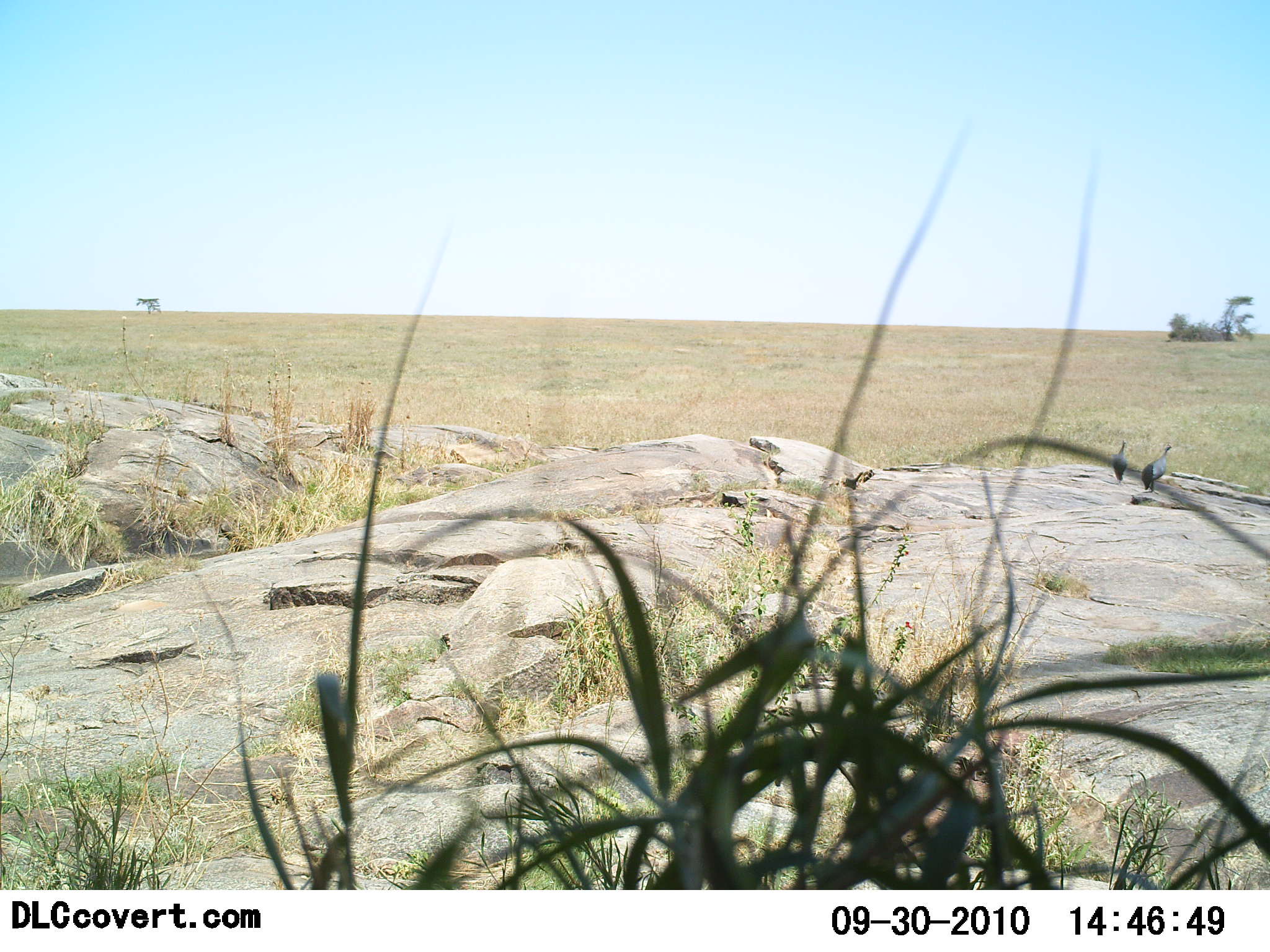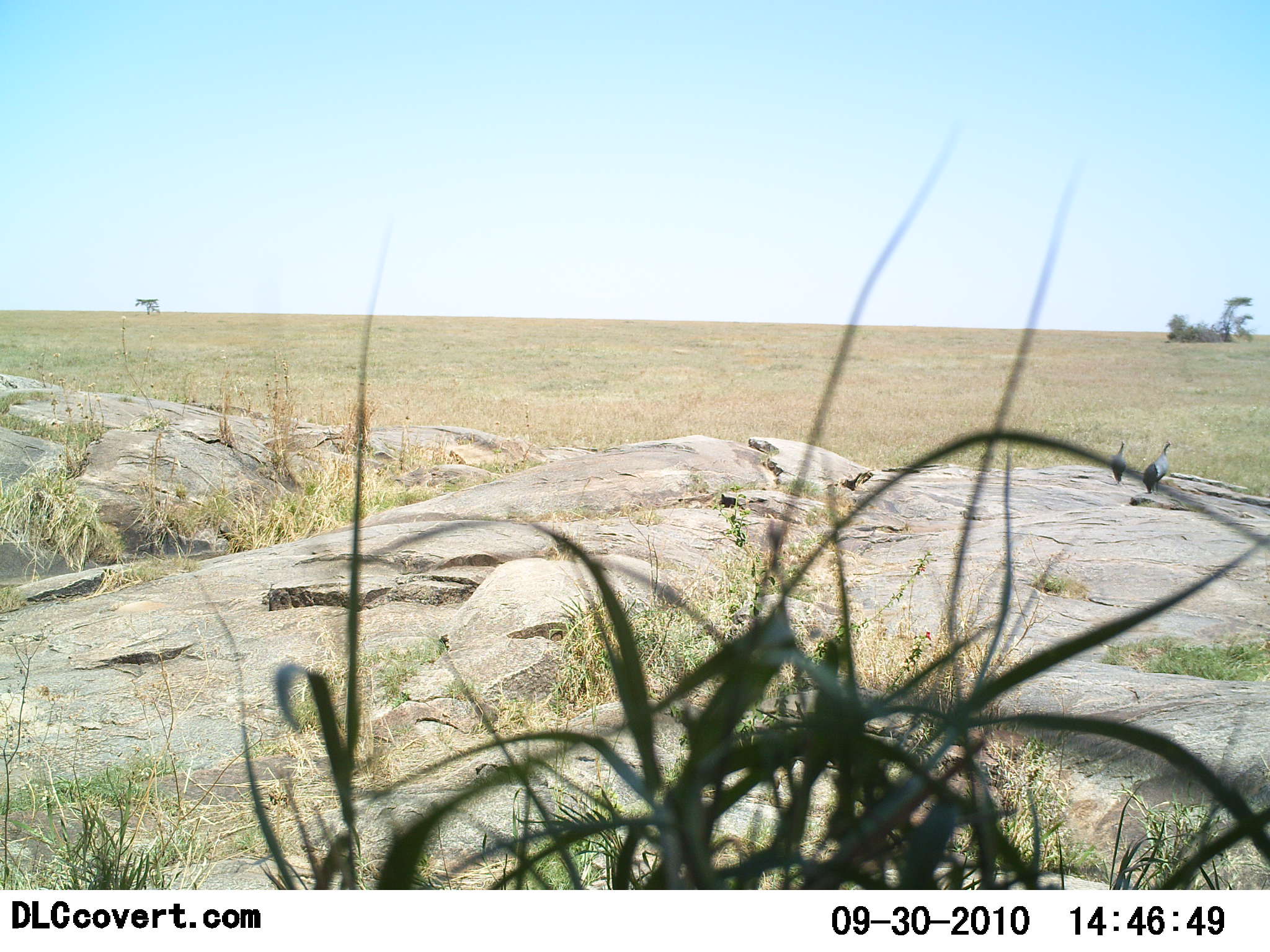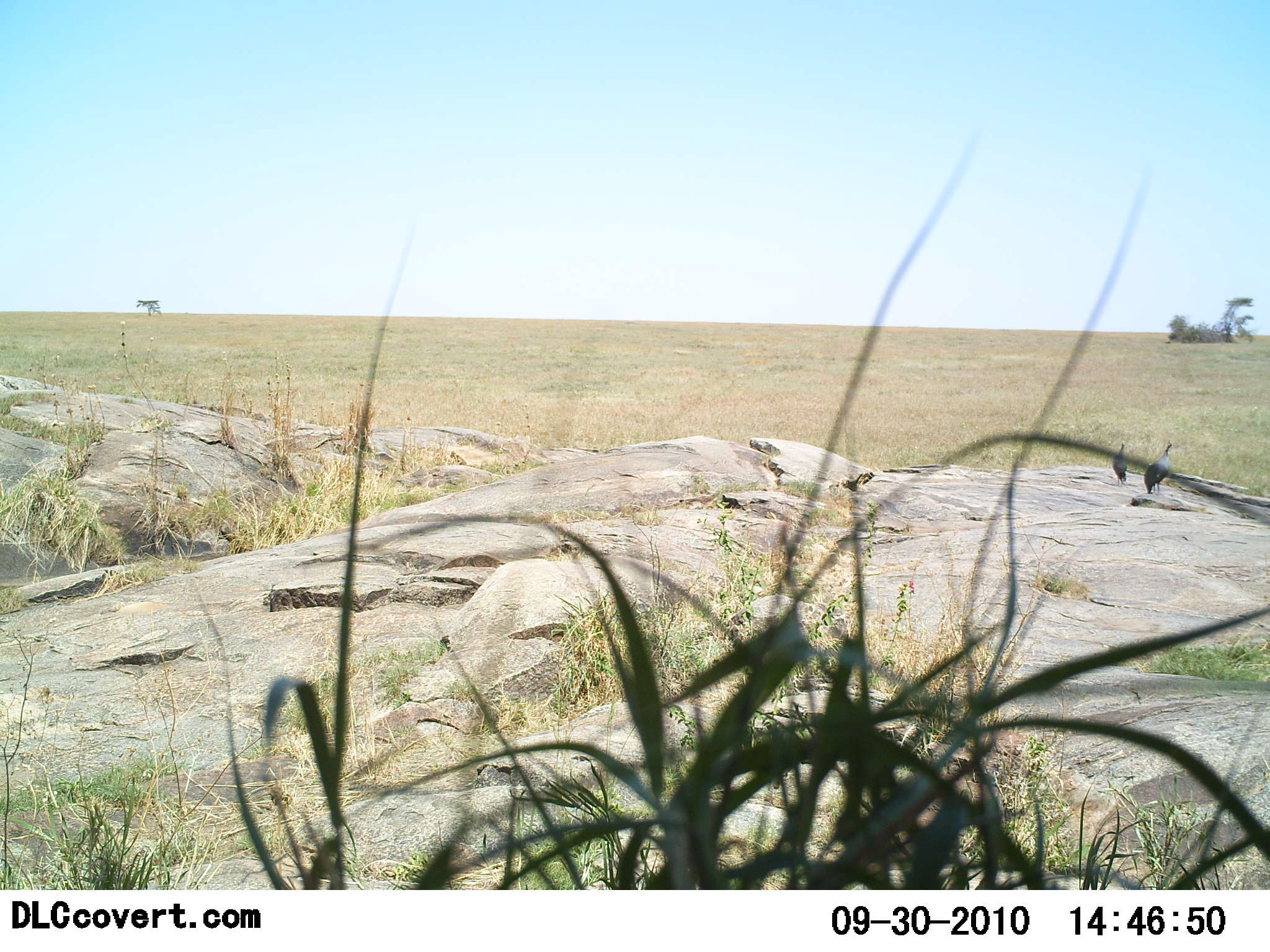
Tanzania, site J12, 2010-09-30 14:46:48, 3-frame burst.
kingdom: Animalia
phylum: Chordata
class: Aves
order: Galliformes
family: Numididae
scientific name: Numididae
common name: guinea fowl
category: guineafowl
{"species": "guineafowl (guinea fowl) (Numididae)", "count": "2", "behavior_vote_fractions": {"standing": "100%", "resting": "0%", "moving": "0%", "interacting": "0%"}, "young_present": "0%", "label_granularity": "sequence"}